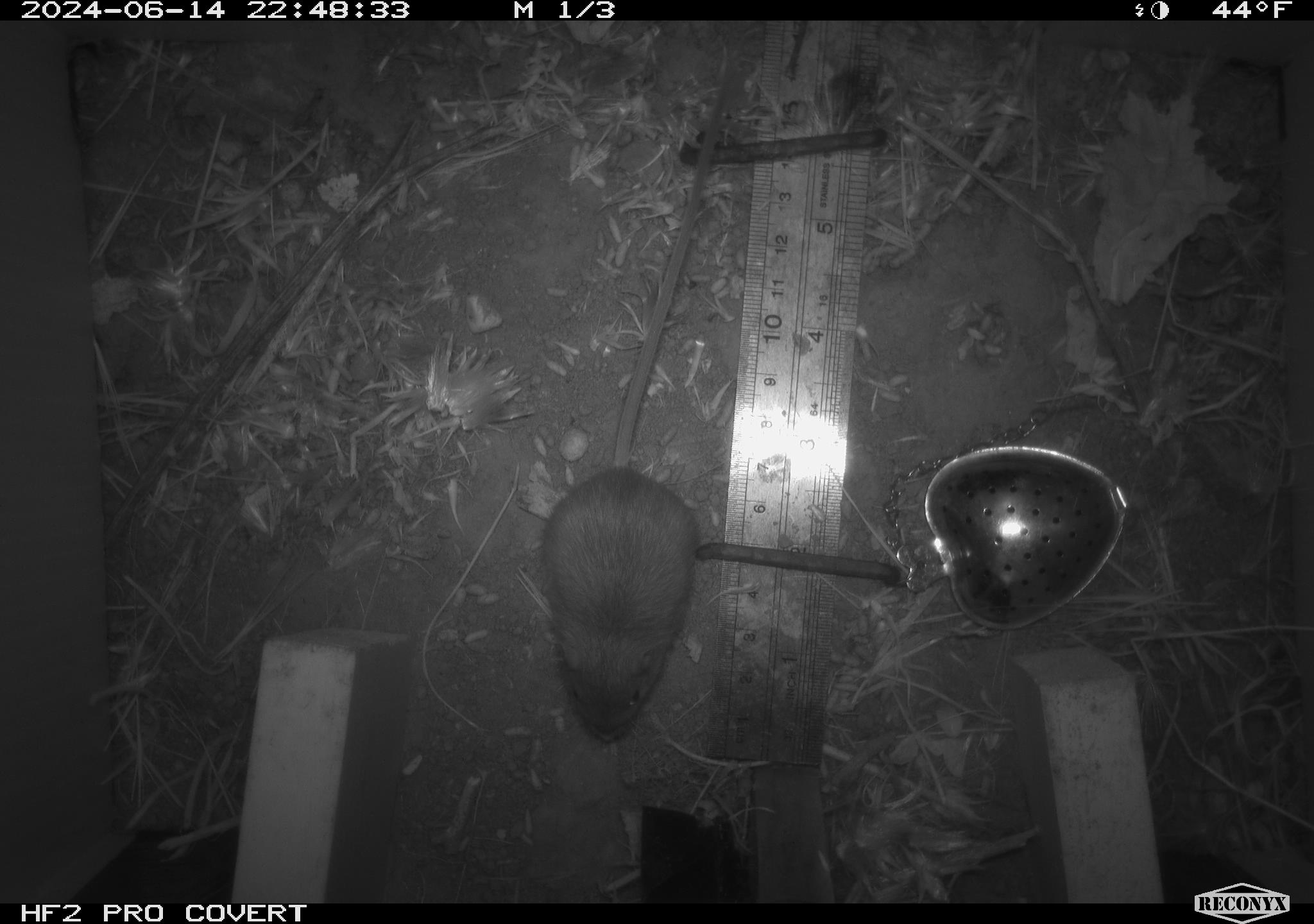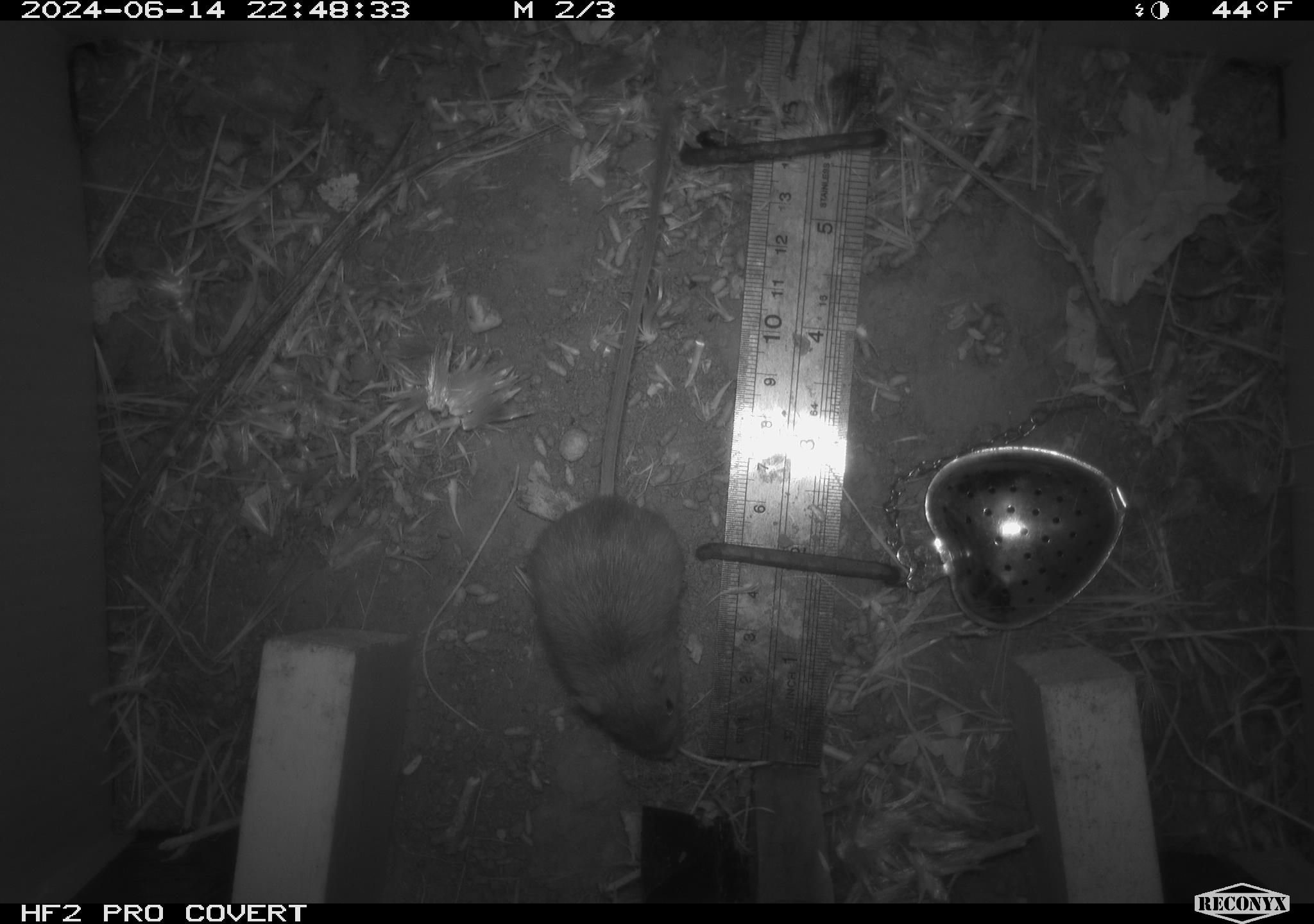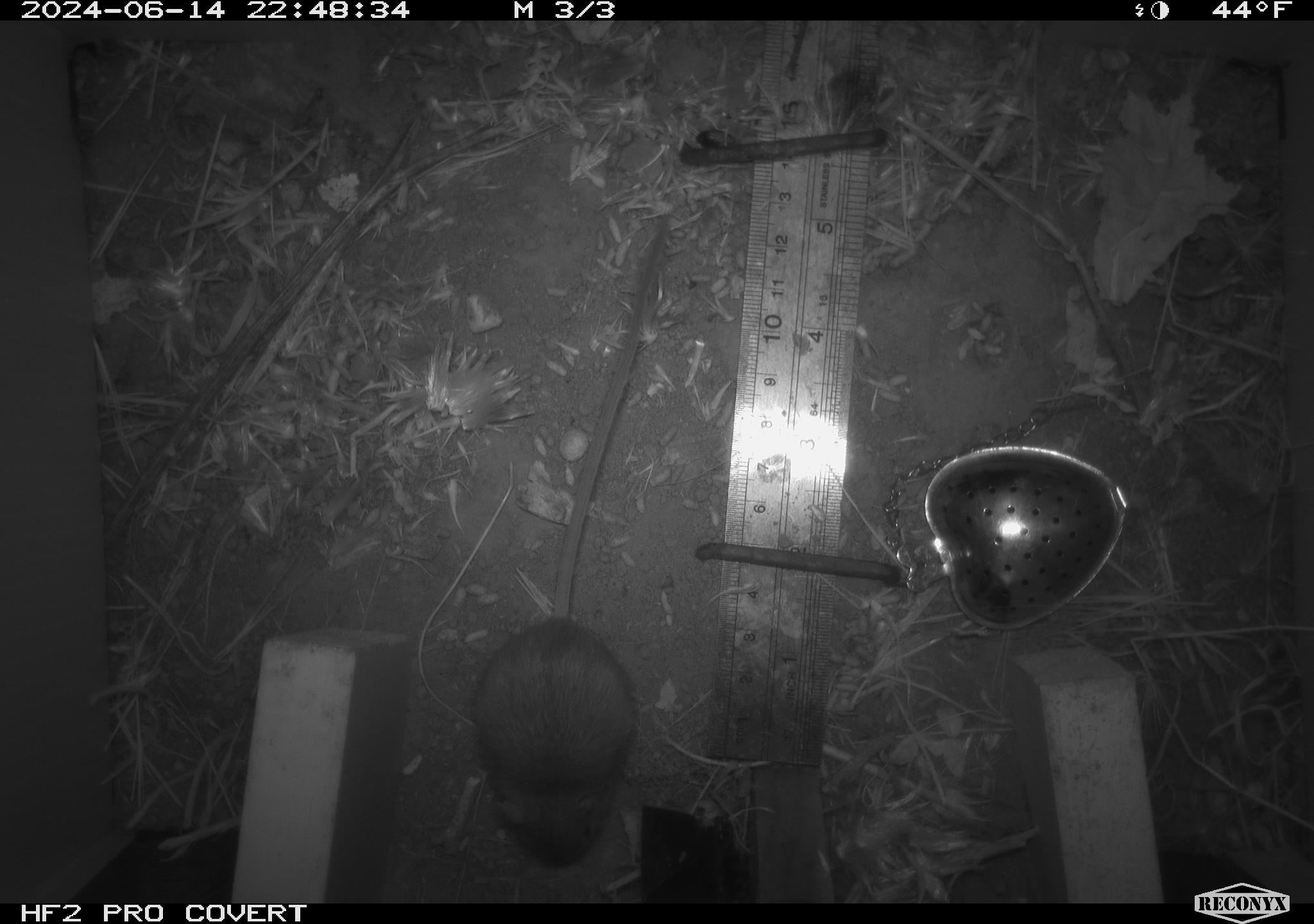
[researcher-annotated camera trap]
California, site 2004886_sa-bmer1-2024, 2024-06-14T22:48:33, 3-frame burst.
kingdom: Animalia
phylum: Chordata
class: Mammalia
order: Rodentia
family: Heteromyidae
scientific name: Heteromyidae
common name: kangaroo rats and pocket mice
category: heteromyidae family